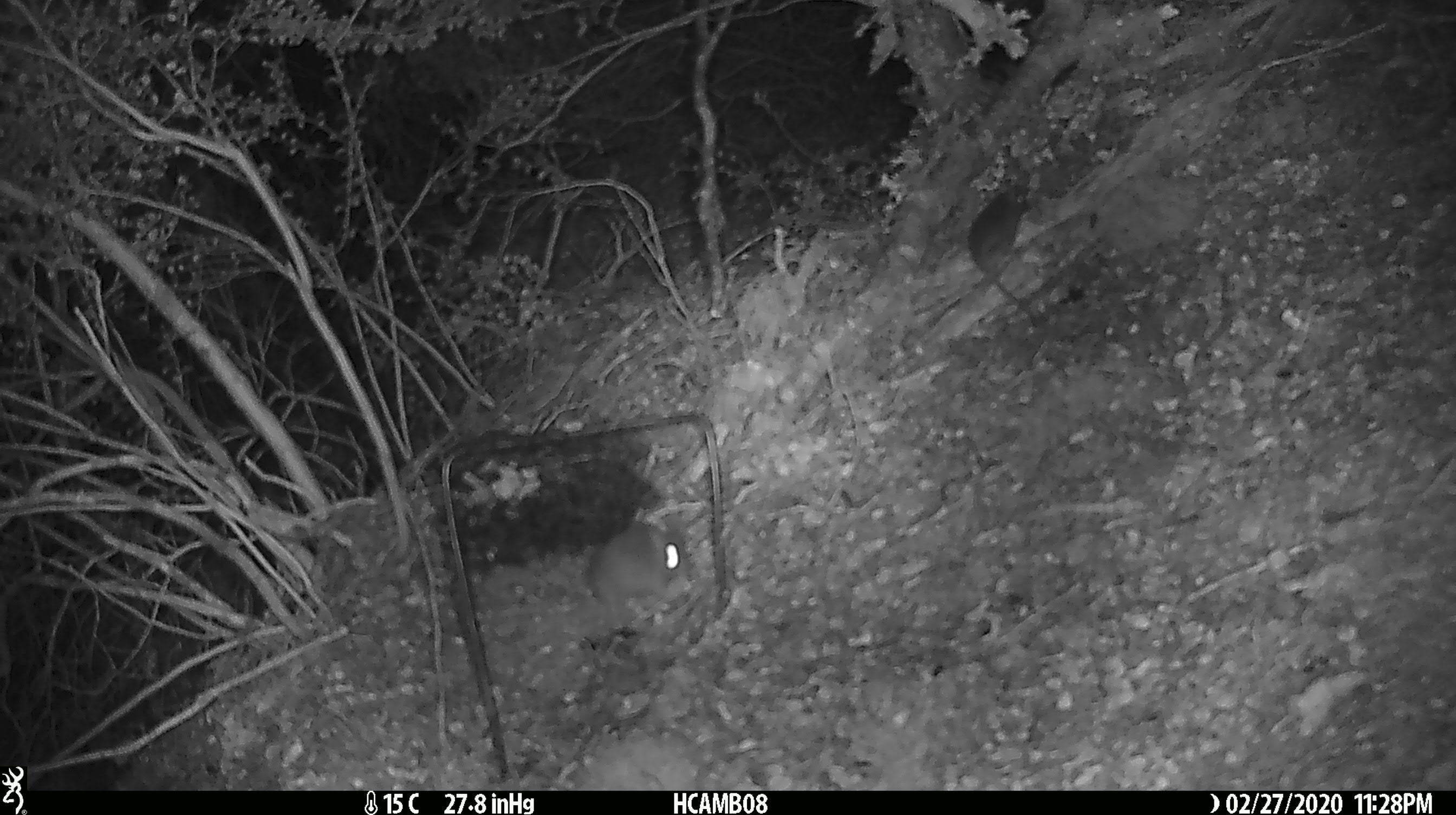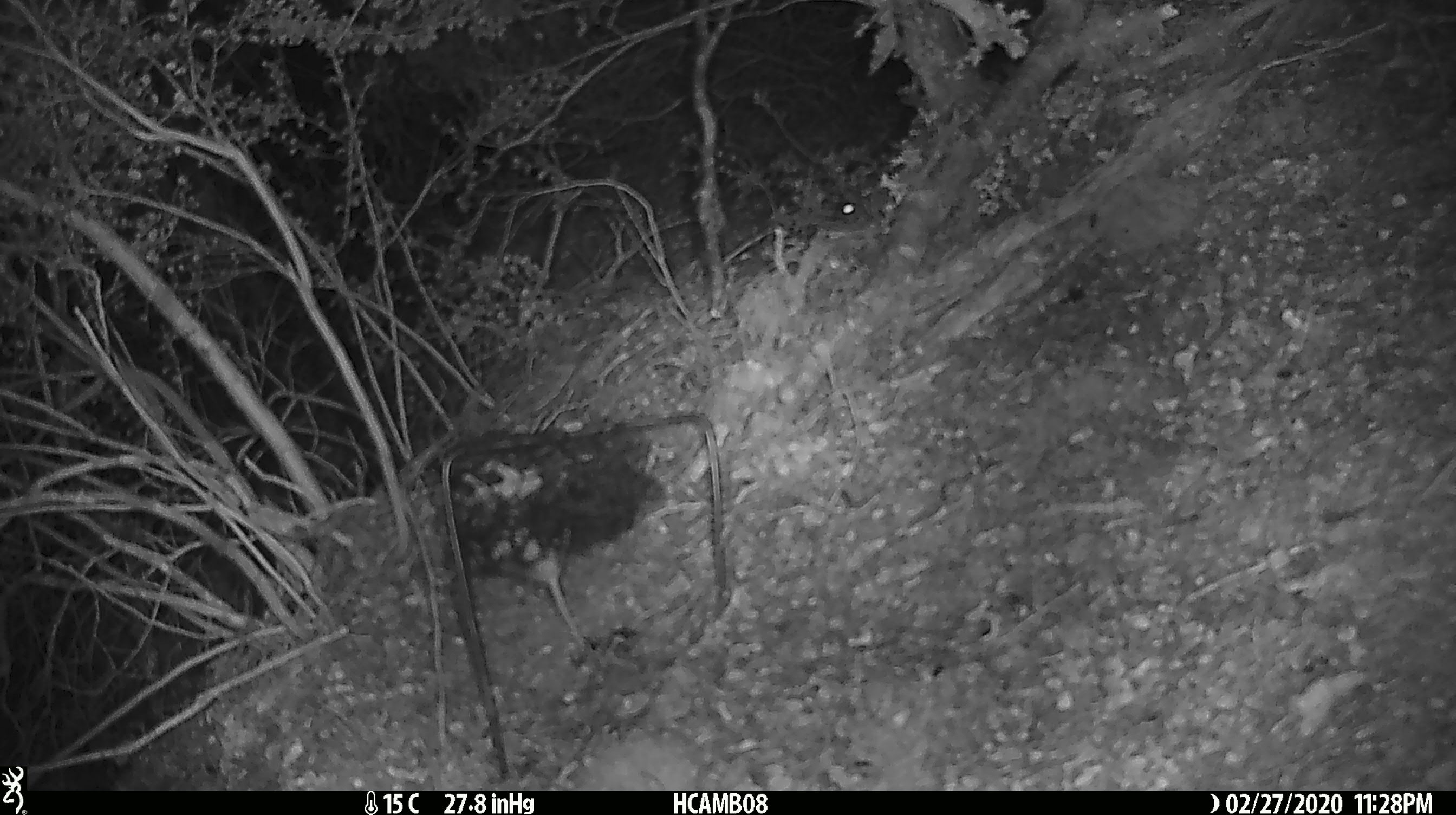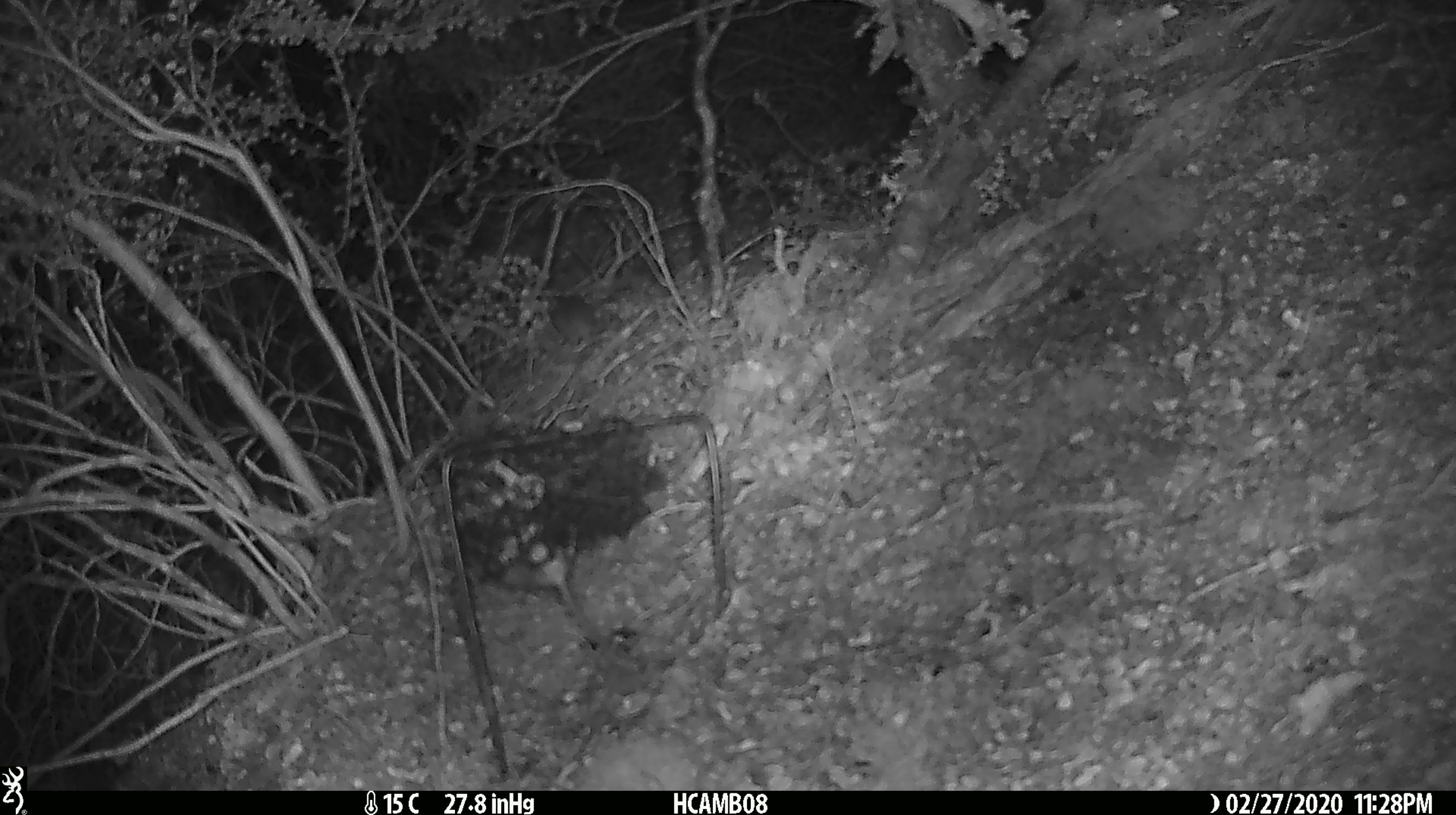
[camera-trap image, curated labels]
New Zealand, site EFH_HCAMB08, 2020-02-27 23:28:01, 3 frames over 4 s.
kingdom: Animalia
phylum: Chordata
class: Mammalia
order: Rodentia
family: Muridae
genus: Mus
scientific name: Mus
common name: mouse